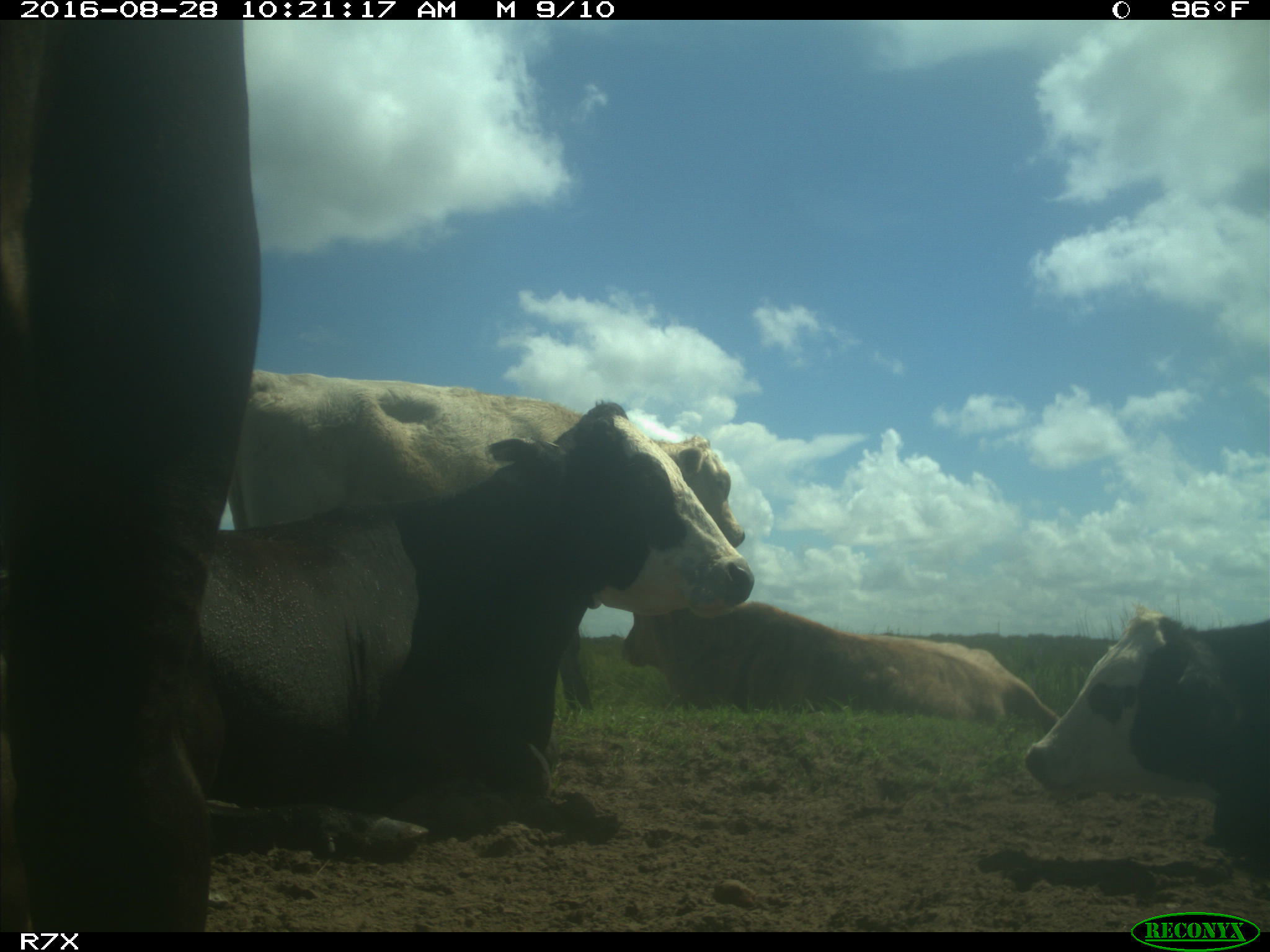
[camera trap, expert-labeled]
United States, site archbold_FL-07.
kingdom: Animalia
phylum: Chordata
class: Mammalia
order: Artiodactyla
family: Bovidae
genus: Bos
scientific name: Bos taurus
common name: domestic cow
Bos taurus (domestic cow).